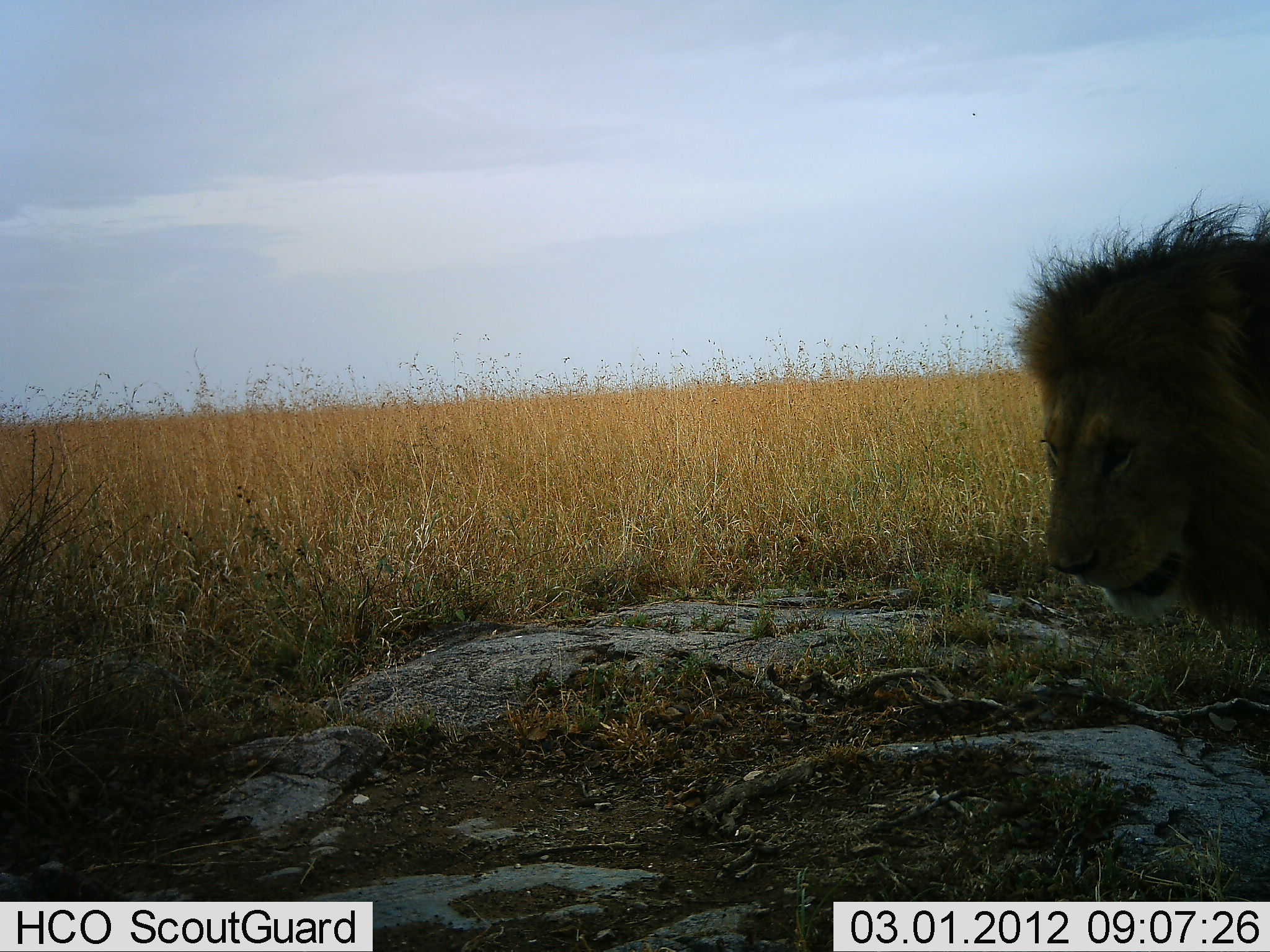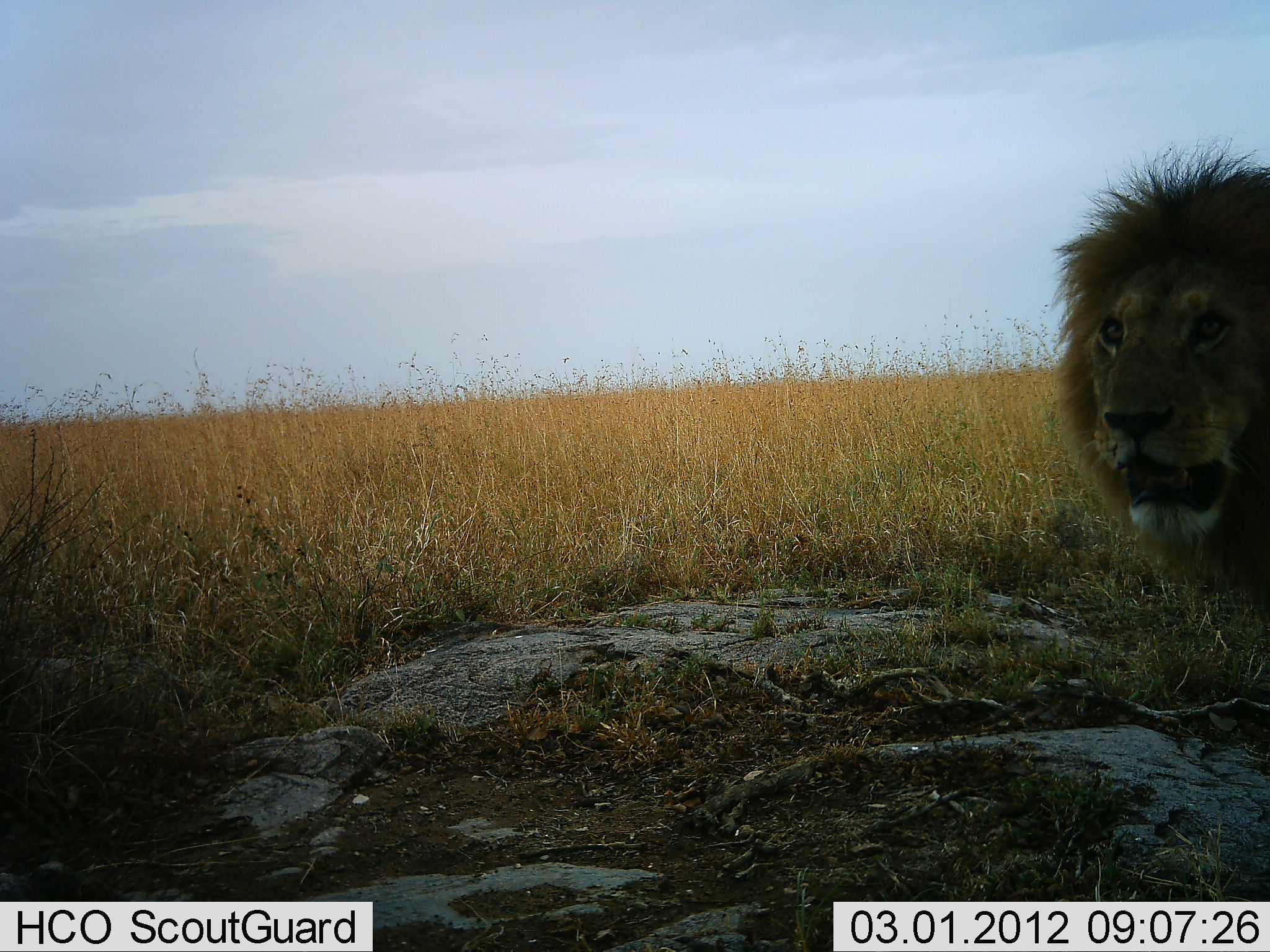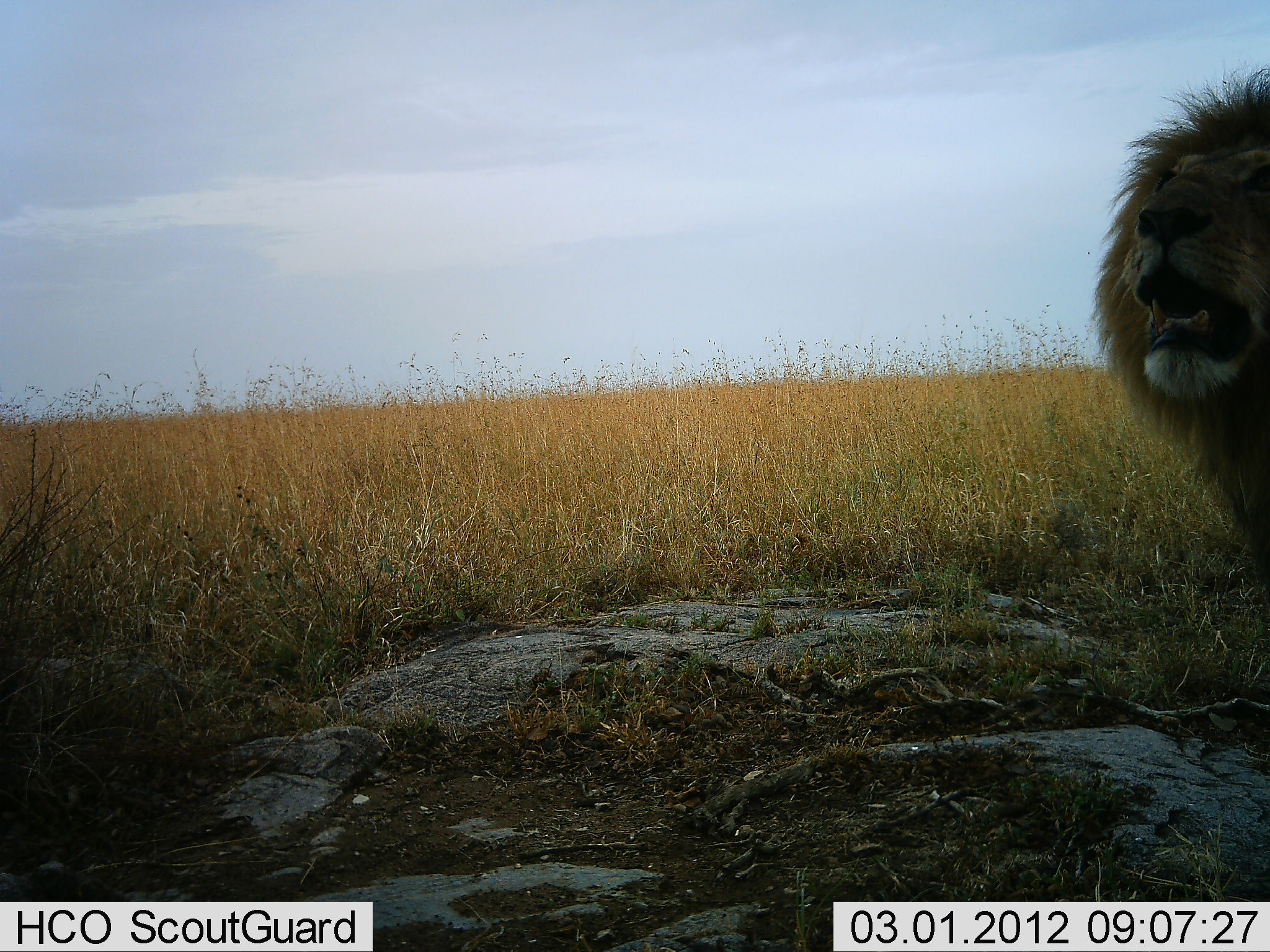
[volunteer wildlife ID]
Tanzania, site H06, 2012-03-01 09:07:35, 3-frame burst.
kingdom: Animalia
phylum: Chordata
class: Mammalia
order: Carnivora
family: Felidae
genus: Panthera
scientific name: Panthera leo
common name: lion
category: lionmale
Lionmale (lion) (Panthera leo), count 1. Behavior (volunteer vote fractions): standing 78%, resting 9%, moving 13%, interacting 4%. Young present (vote fraction): 0%. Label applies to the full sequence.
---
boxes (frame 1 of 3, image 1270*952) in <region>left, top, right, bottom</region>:
animal: <region>1002, 187, 1270, 648</region>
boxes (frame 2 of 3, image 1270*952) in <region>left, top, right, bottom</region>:
animal: <region>1045, 128, 1270, 630</region>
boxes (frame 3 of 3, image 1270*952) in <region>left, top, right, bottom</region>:
animal: <region>1088, 49, 1270, 545</region>